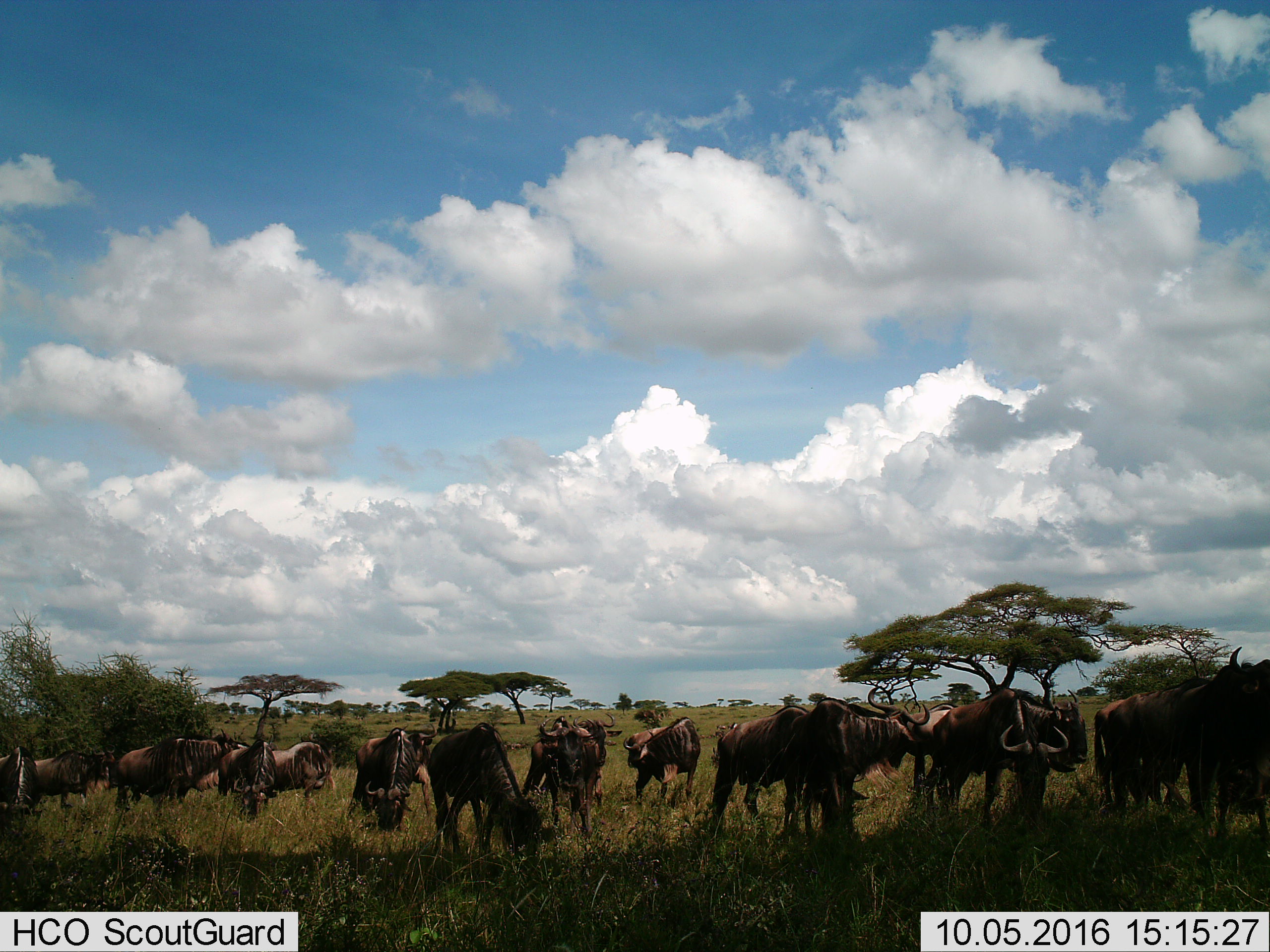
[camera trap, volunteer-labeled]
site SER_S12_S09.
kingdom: Animalia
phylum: Chordata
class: Mammalia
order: Artiodactyla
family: Bovidae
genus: Connochaetes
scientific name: Connochaetes taurinus taurinus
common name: blue wildebeest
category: wildebeestblue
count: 11-50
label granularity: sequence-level